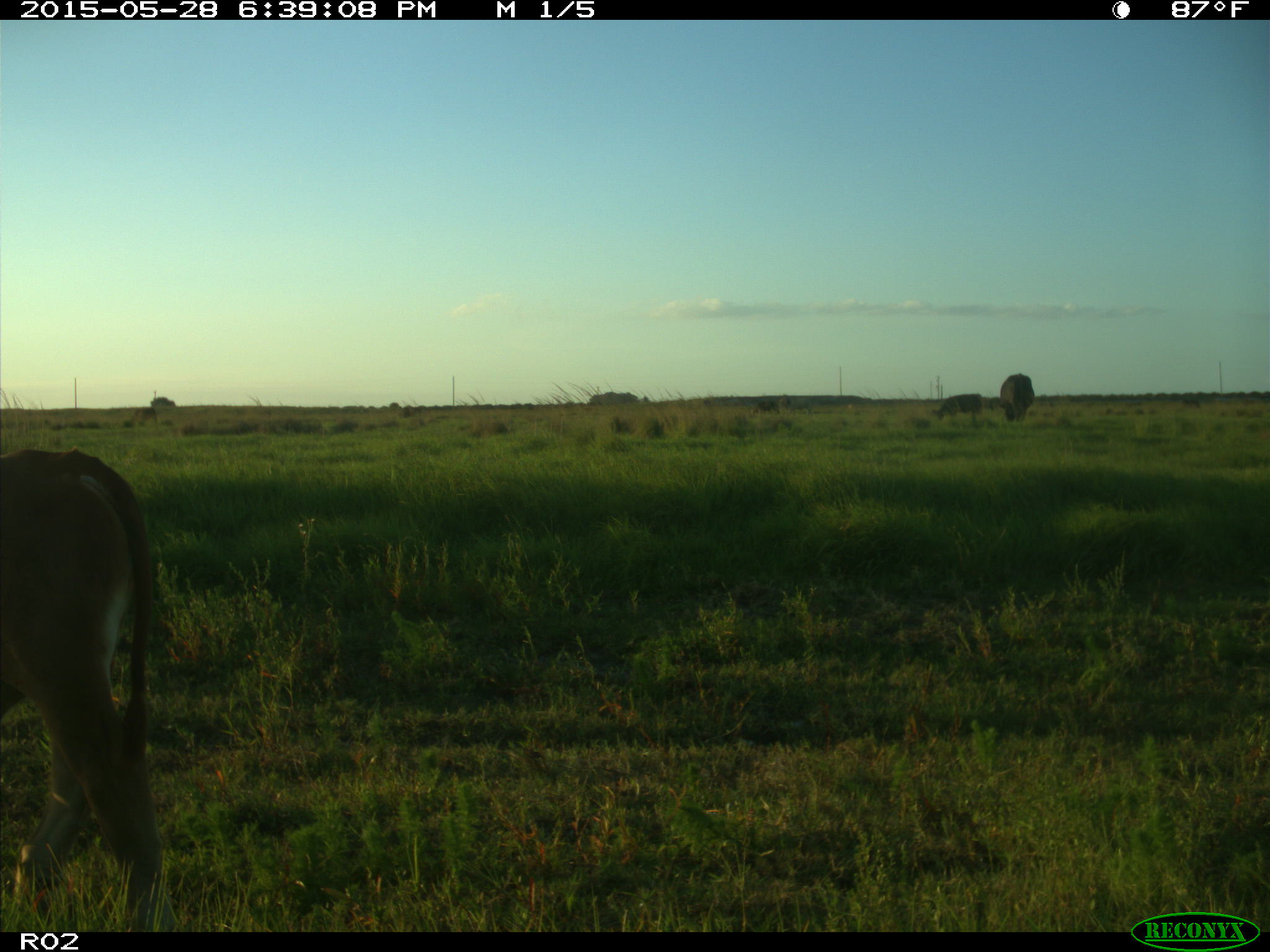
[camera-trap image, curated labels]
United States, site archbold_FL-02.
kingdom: Animalia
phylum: Chordata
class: Mammalia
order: Artiodactyla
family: Bovidae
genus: Bos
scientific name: Bos taurus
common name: domestic cow